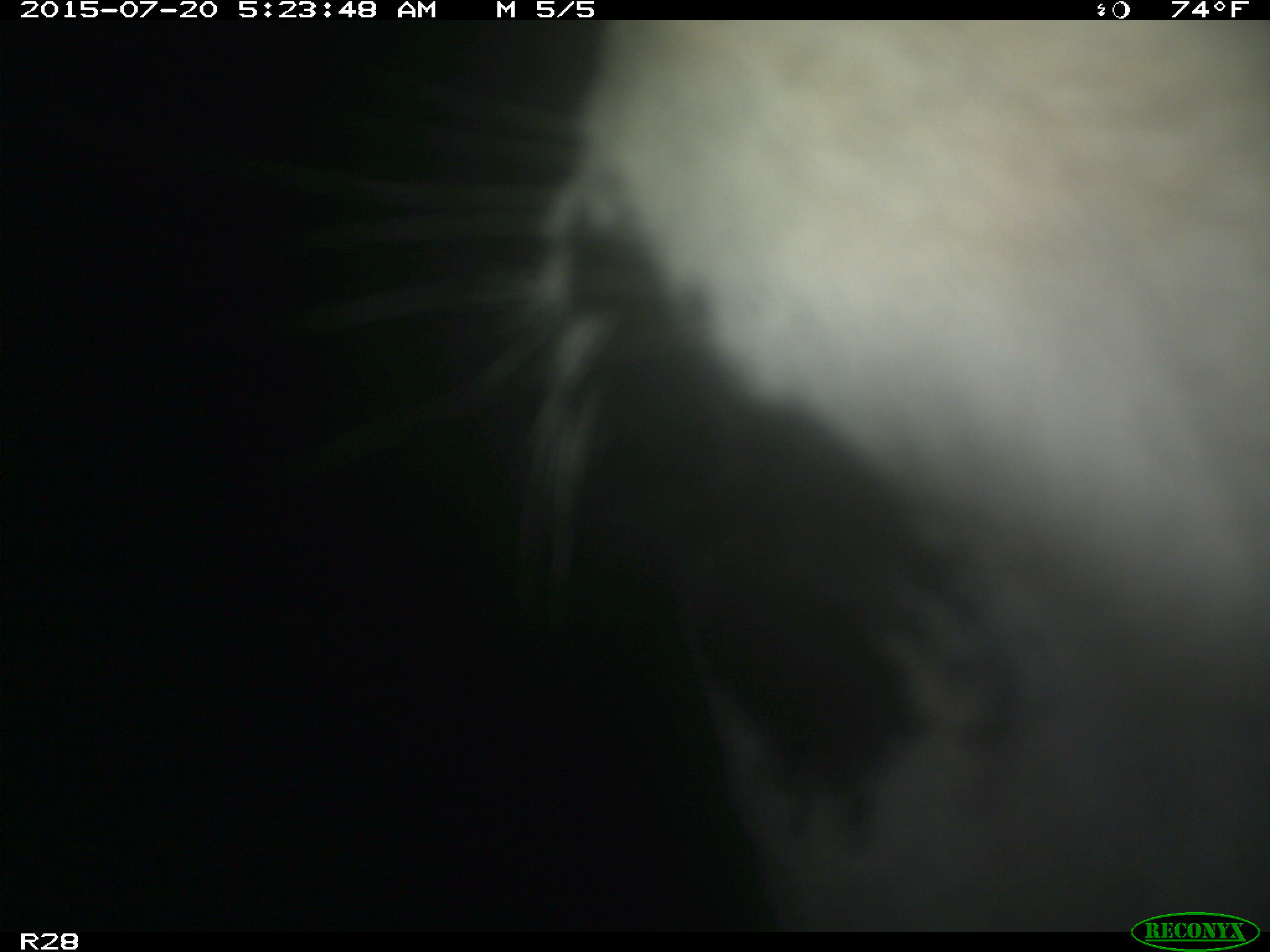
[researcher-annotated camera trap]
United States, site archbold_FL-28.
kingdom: Animalia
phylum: Chordata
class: Mammalia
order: Artiodactyla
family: Bovidae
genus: Bos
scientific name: Bos taurus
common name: domestic cow